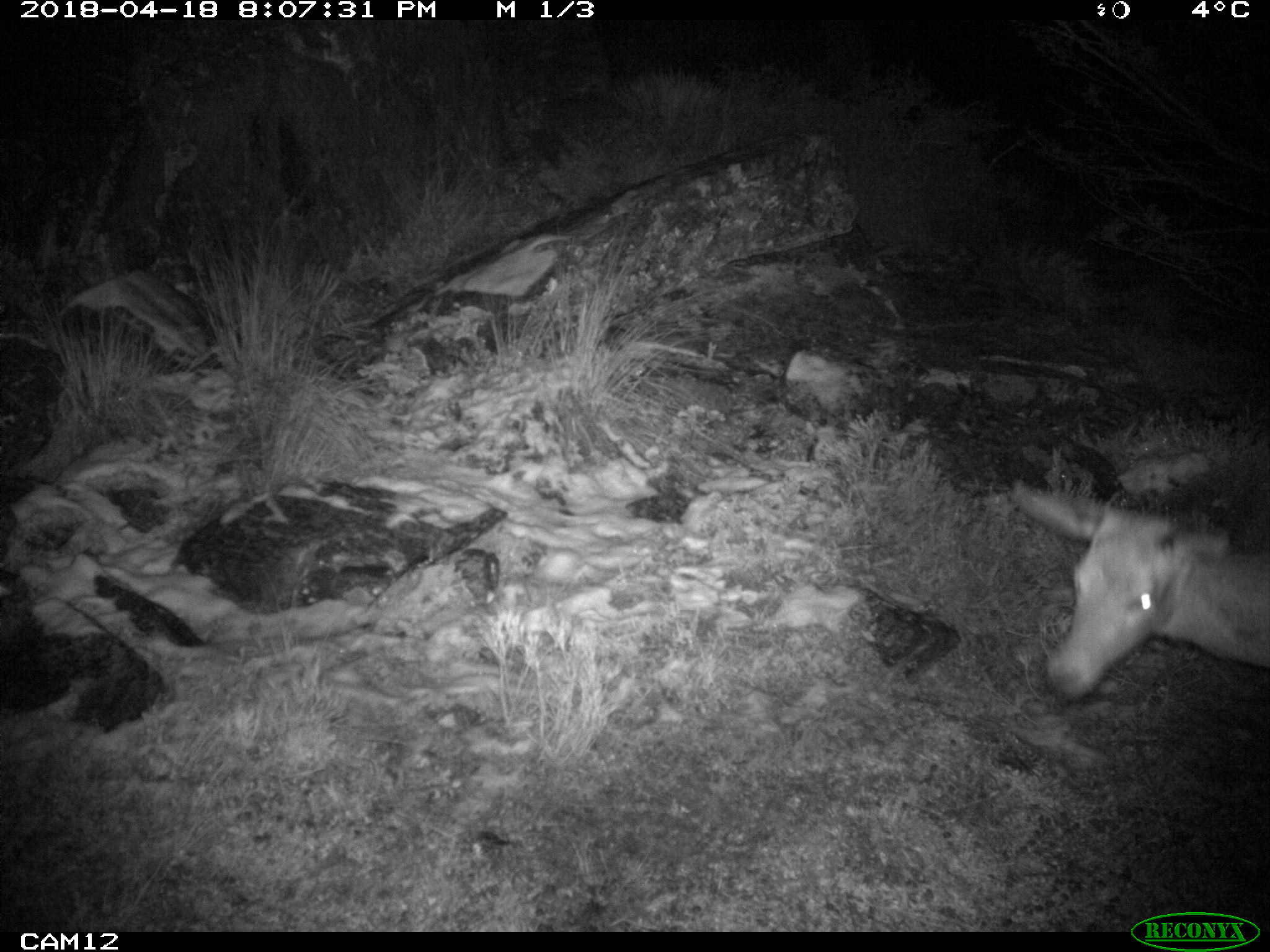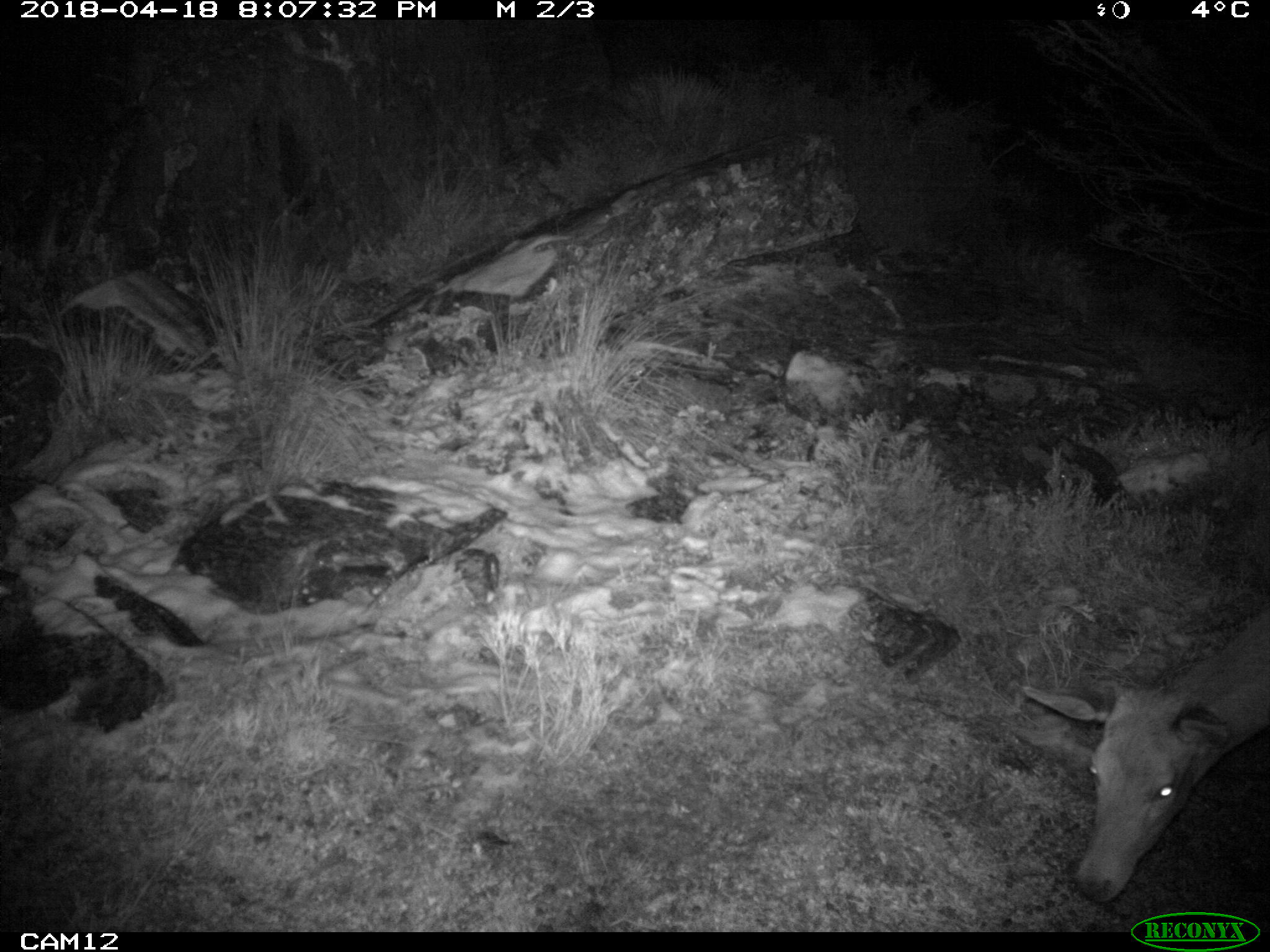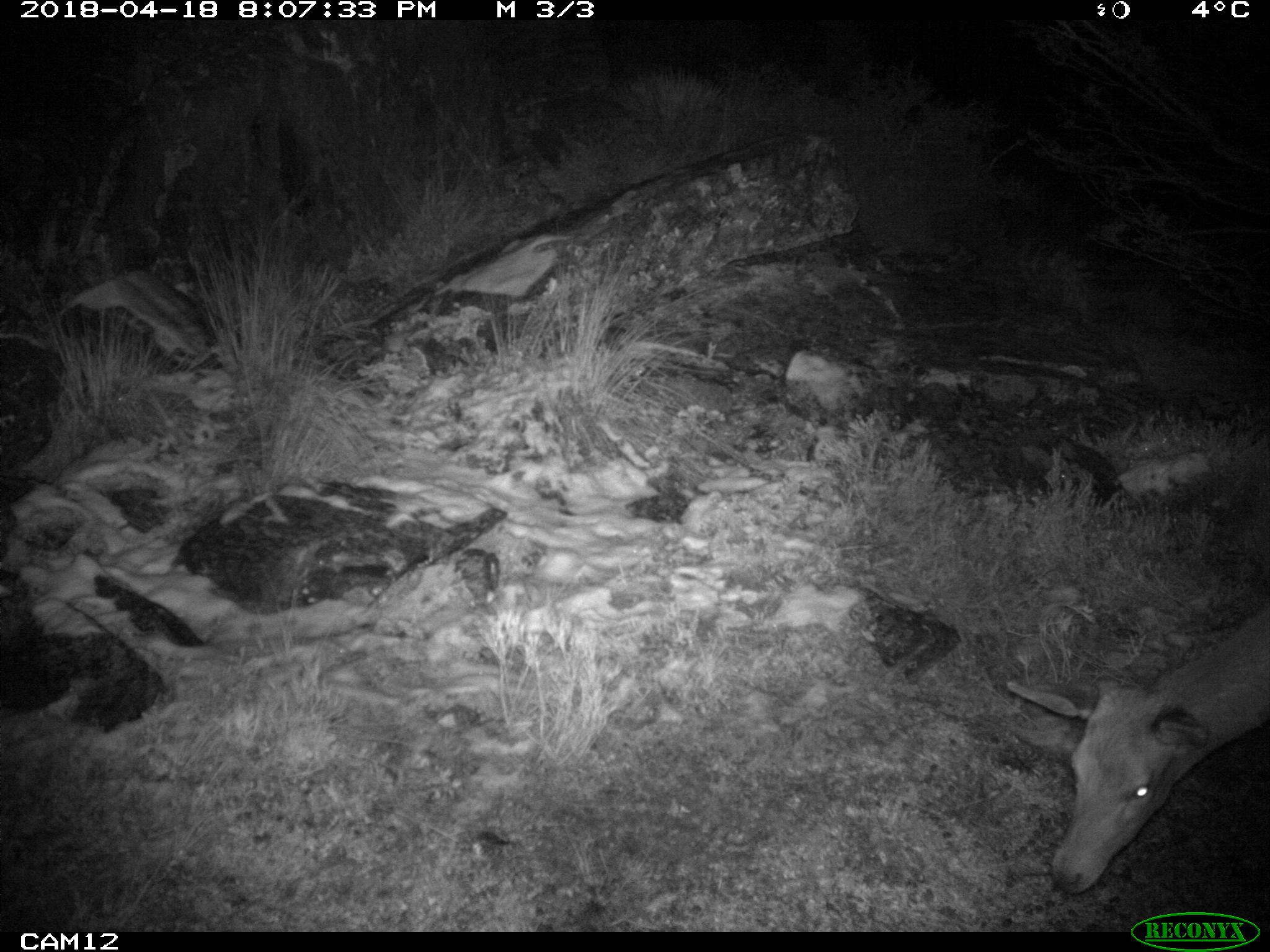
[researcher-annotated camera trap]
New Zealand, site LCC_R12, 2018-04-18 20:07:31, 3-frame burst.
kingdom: Animalia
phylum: Chordata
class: Mammalia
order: Artiodactyla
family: Cervidae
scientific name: Cervidae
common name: deer